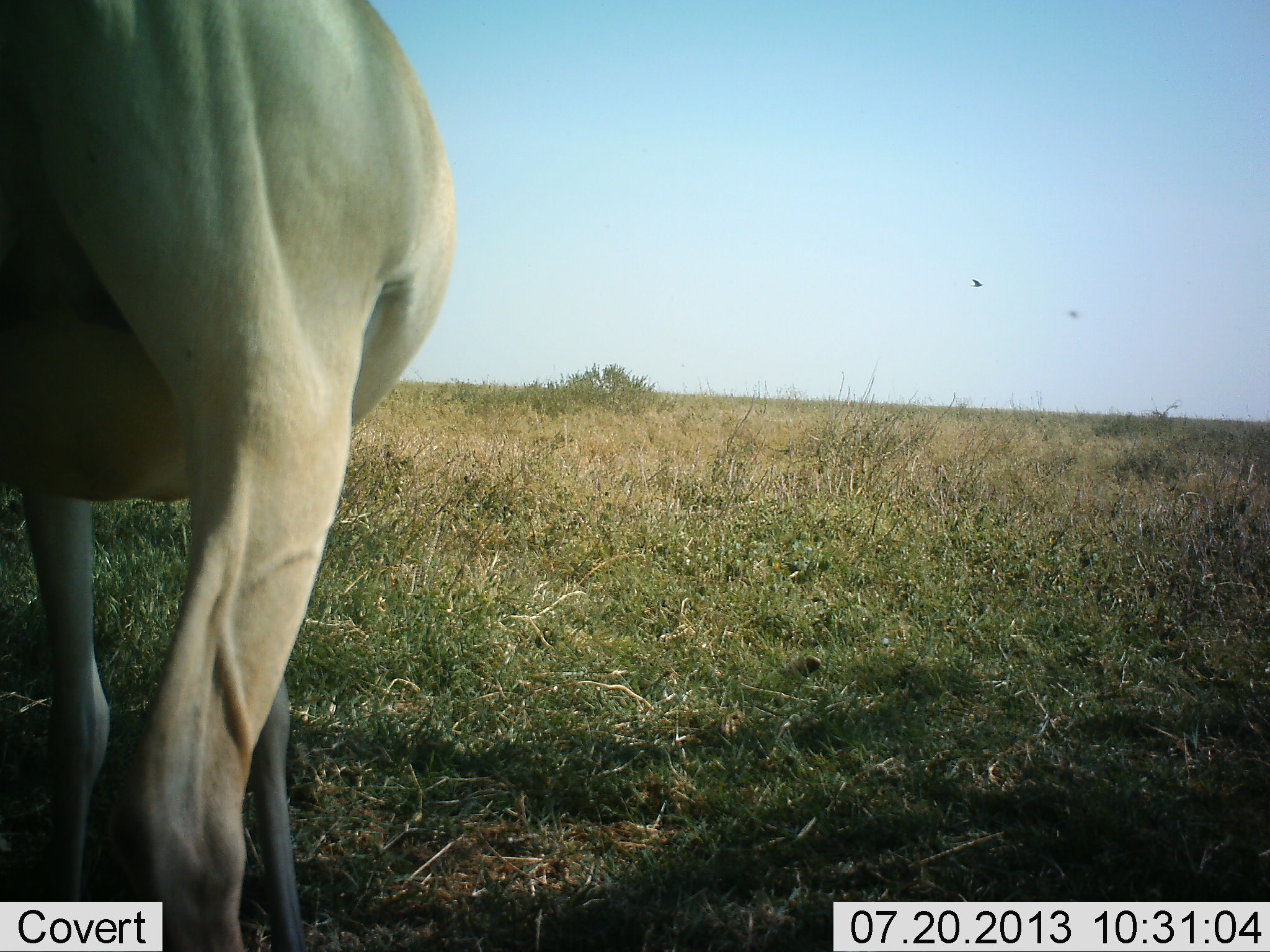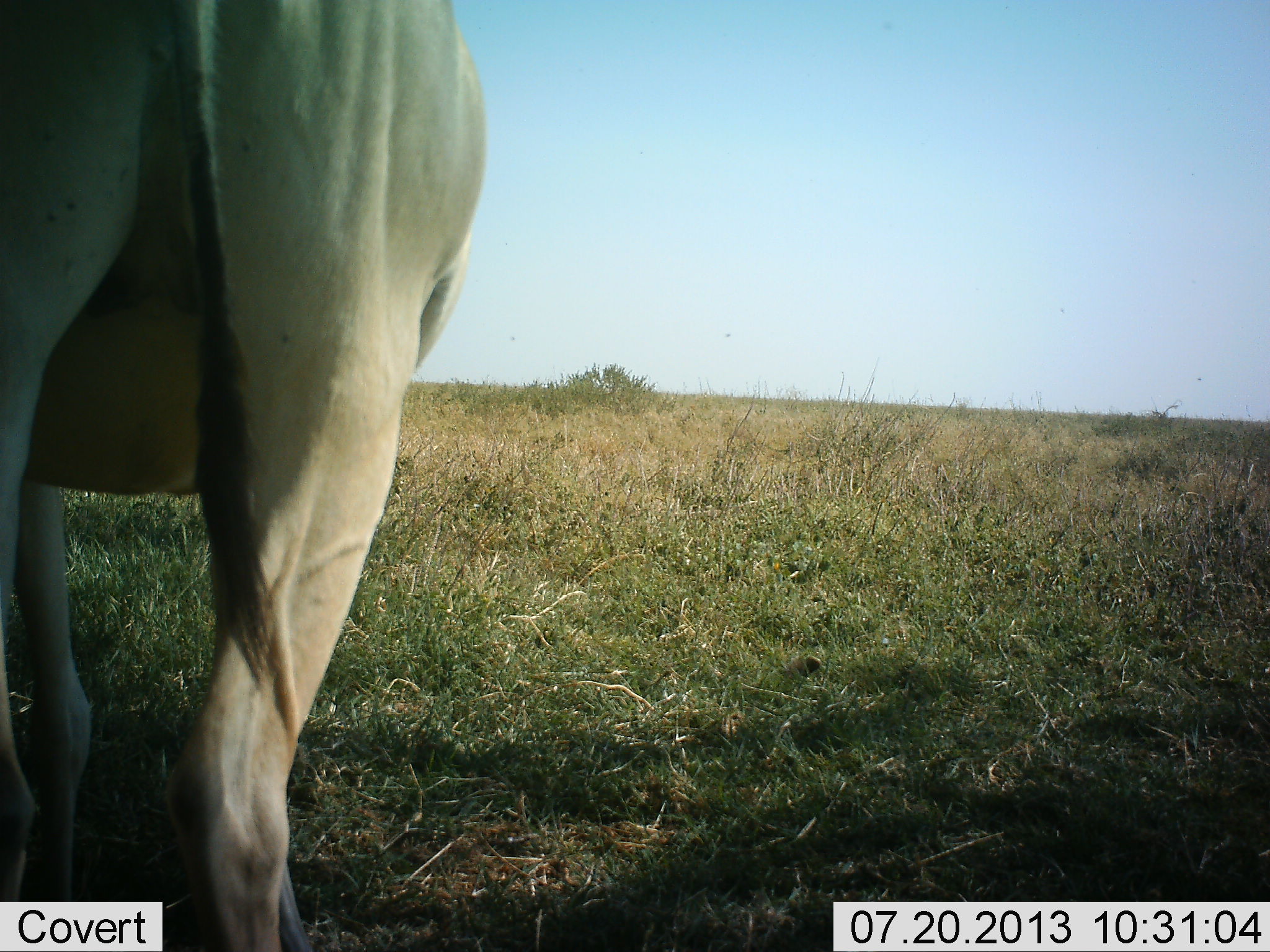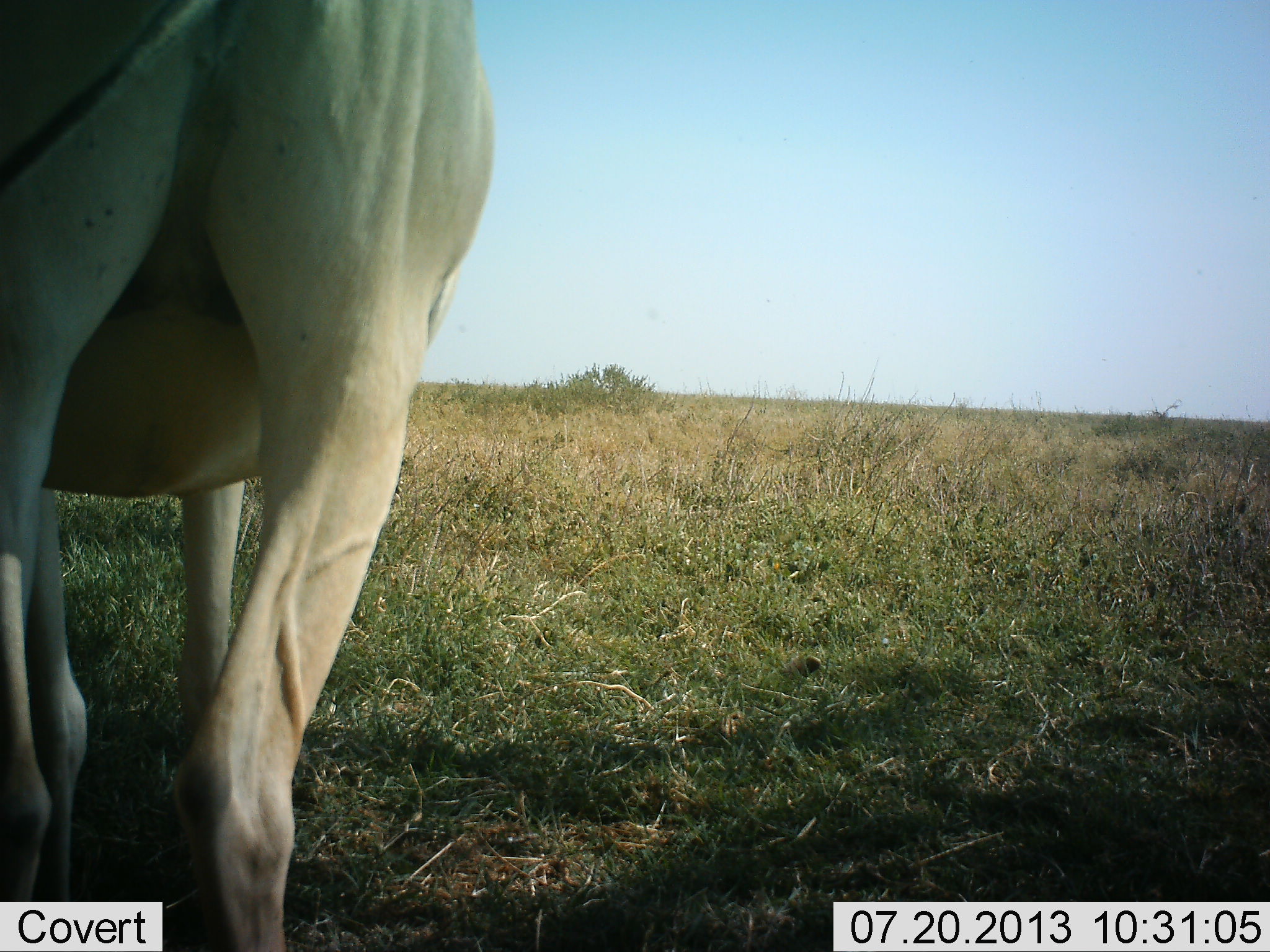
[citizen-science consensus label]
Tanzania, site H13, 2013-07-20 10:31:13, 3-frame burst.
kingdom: Animalia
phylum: Chordata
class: Mammalia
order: Artiodactyla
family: Bovidae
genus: Alcelaphus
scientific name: Alcelaphus buselaphus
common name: hartebeest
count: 1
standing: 100%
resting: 0%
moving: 0%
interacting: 0%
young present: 0%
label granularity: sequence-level